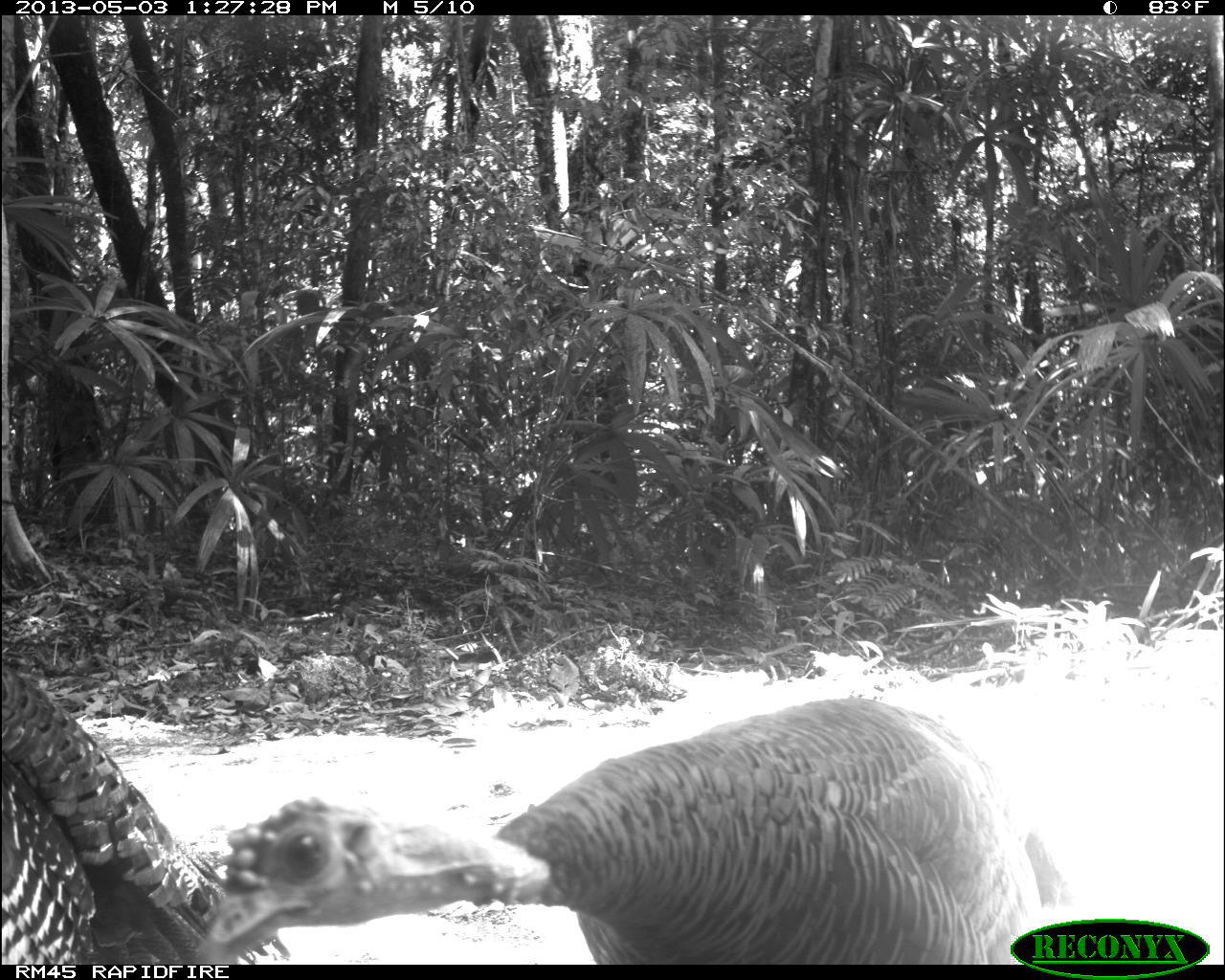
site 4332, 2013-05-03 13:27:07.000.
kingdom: Animalia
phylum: Chordata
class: Aves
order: Galliformes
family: Phasianidae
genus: Meleagris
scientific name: Meleagris ocellata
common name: ocellated turkey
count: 2